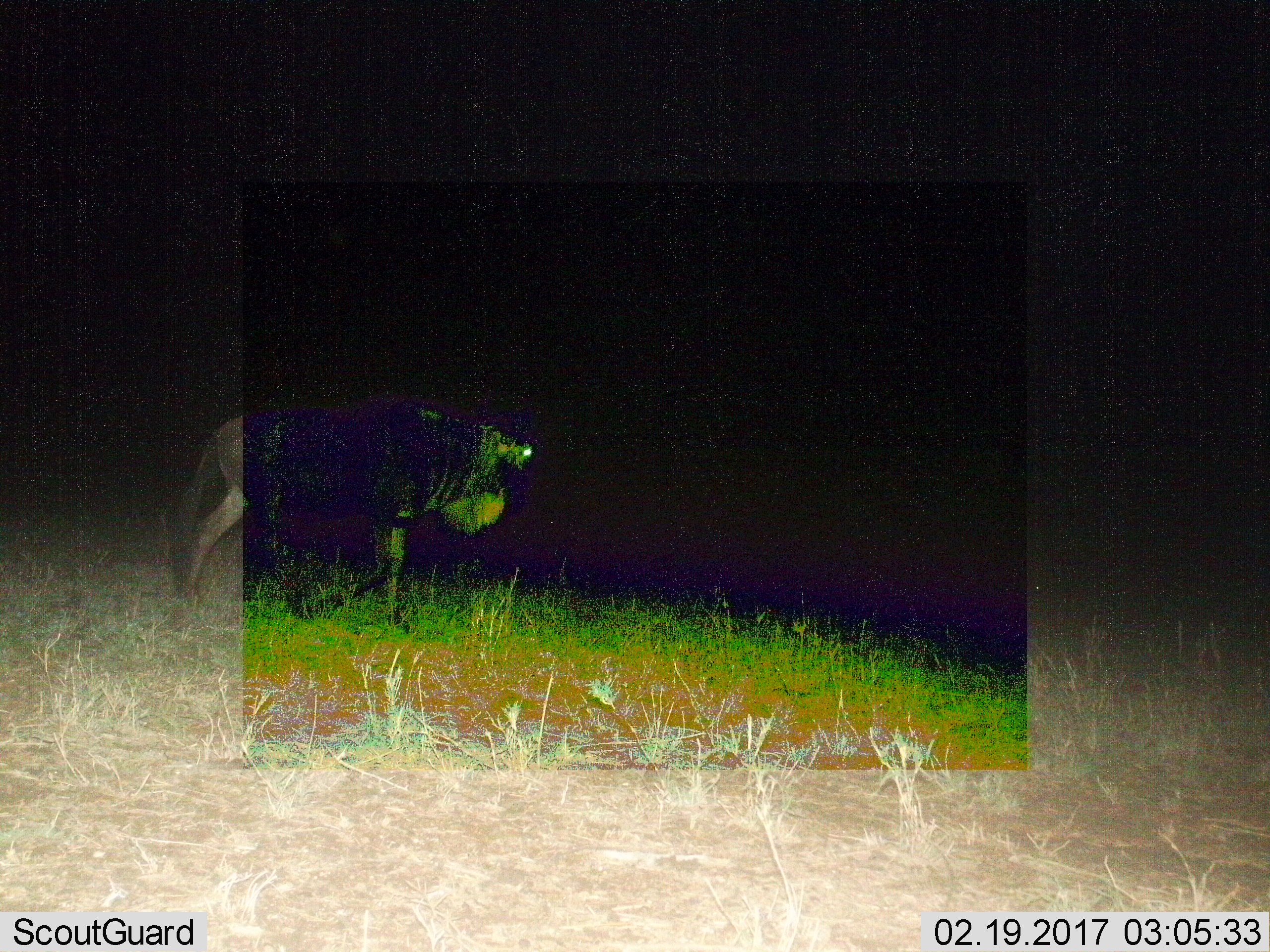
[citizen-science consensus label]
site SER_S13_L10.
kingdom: Animalia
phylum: Chordata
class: Mammalia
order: Artiodactyla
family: Bovidae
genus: Connochaetes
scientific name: Connochaetes taurinus taurinus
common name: blue wildebeest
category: wildebeestblue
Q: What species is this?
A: Wildebeestblue (blue wildebeest) (Connochaetes taurinus taurinus).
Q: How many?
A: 1.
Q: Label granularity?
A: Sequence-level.